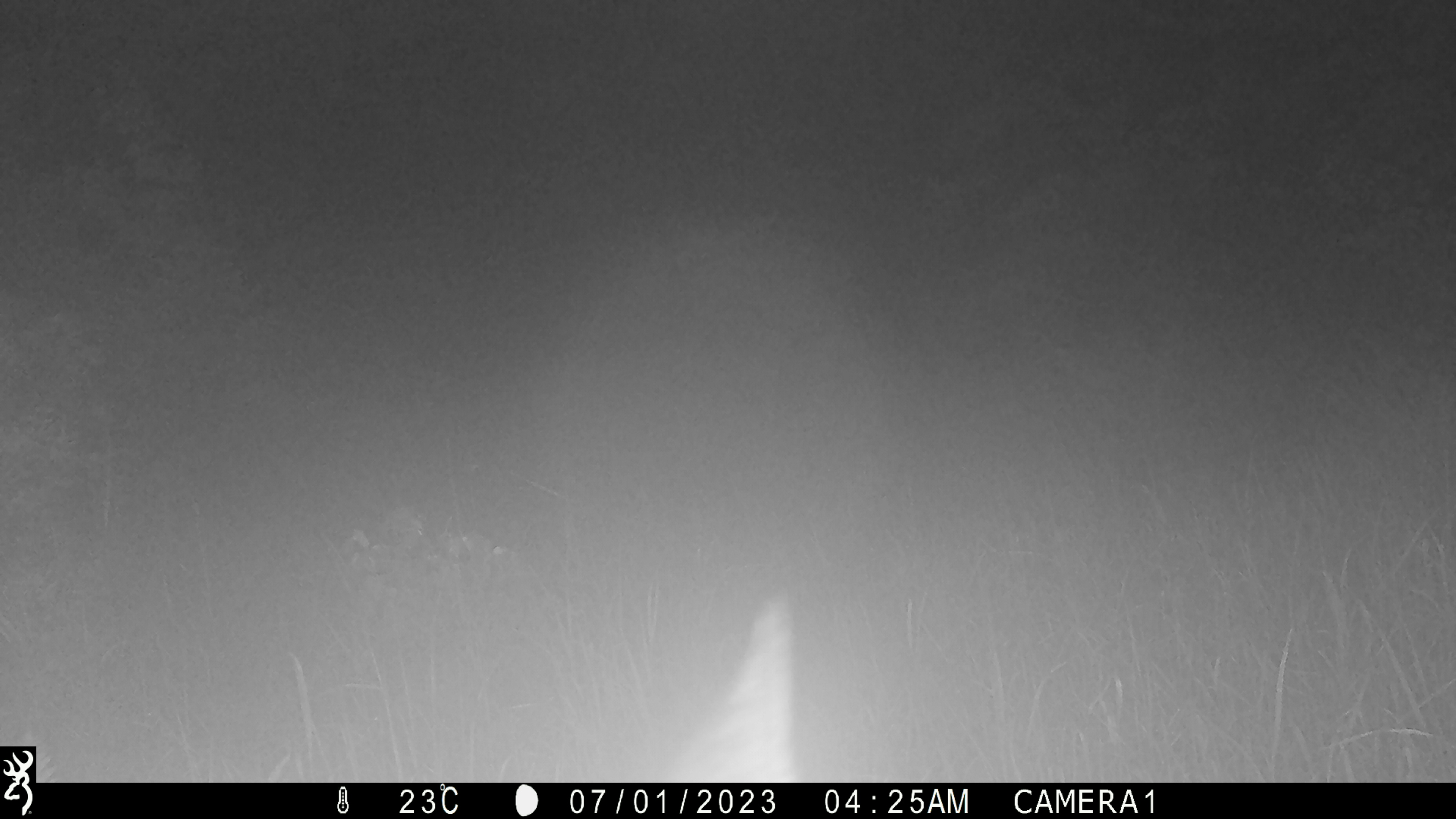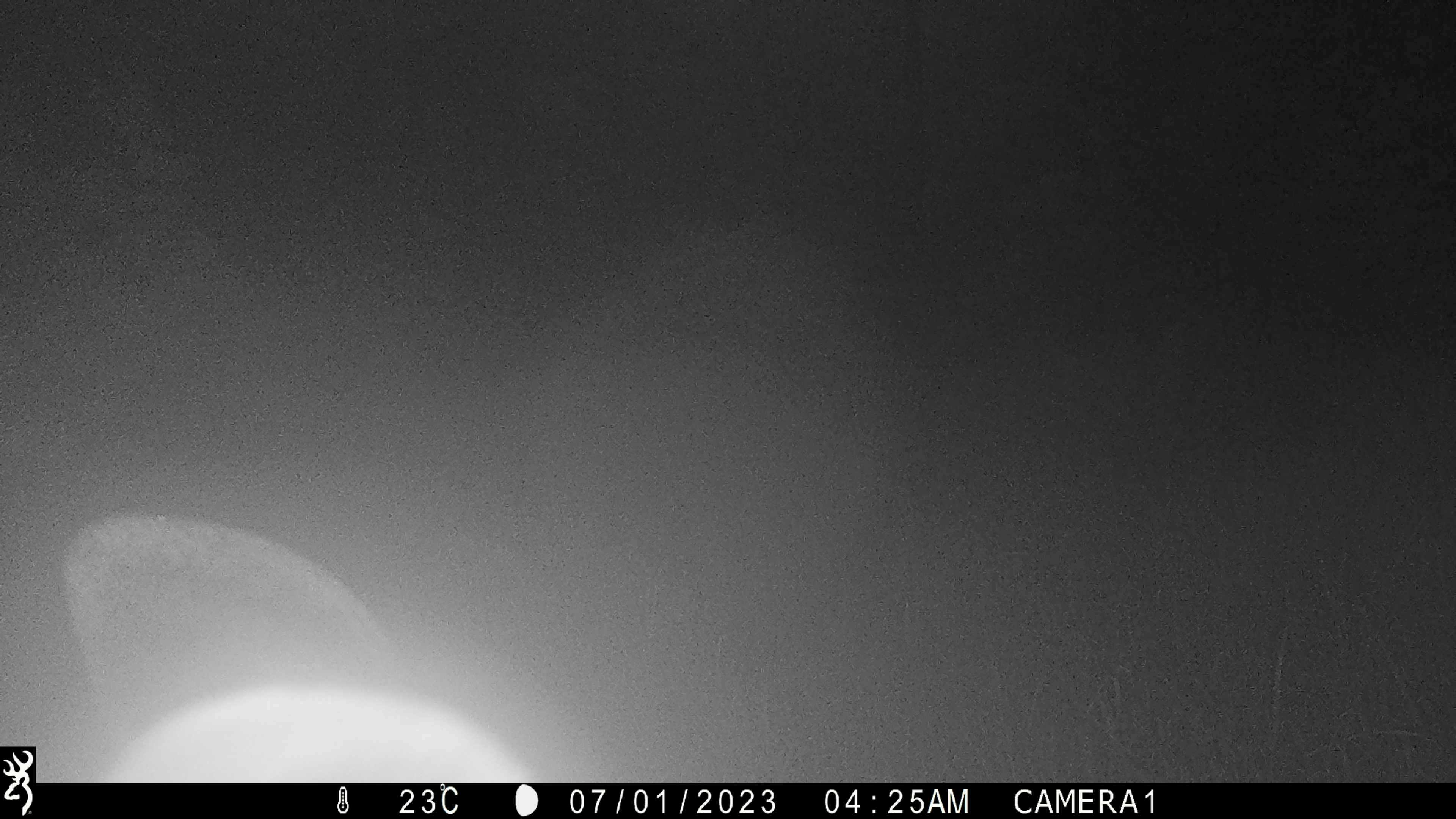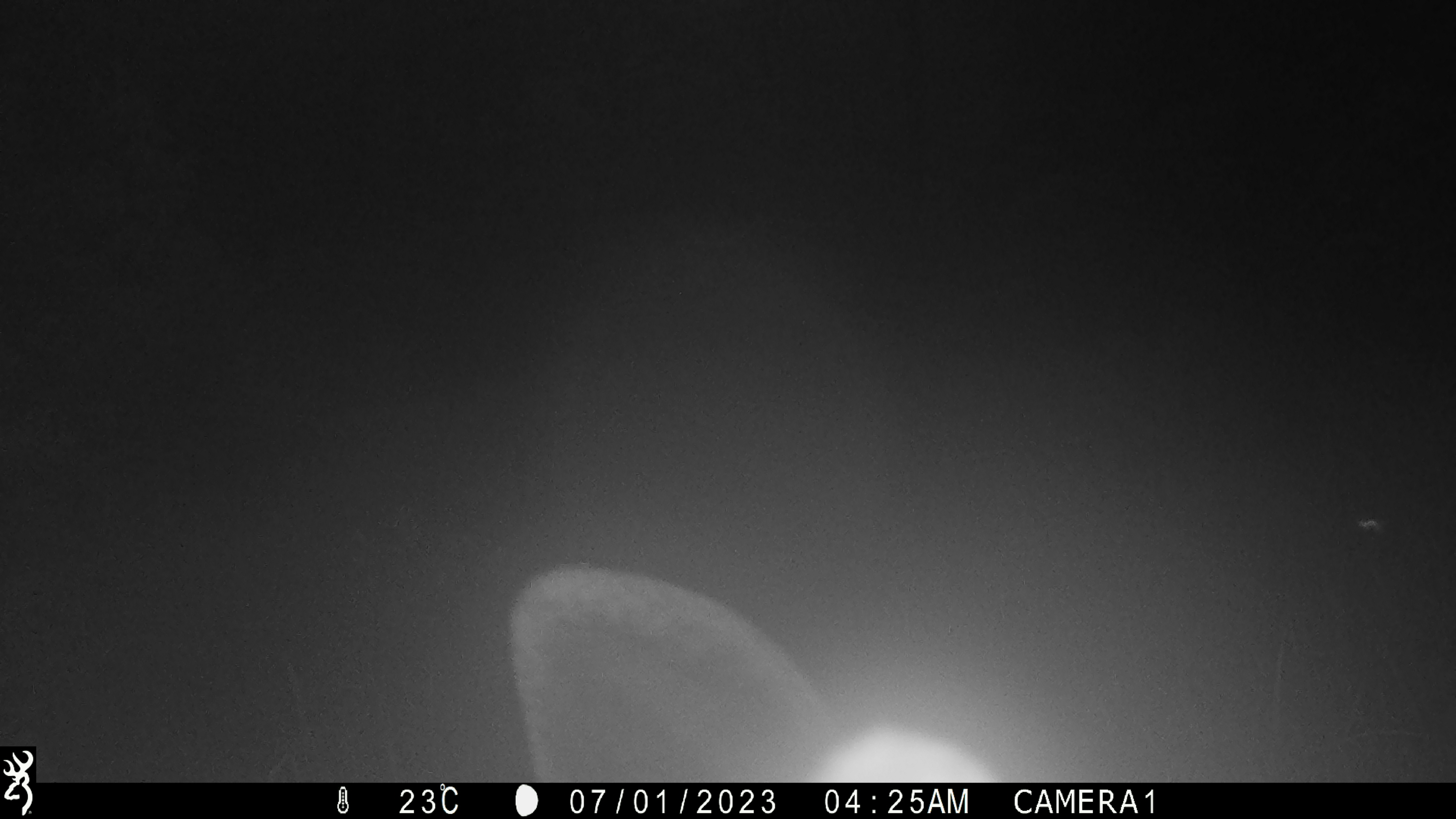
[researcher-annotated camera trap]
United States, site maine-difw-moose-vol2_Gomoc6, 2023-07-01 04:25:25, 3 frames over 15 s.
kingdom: Animalia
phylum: Chordata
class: Mammalia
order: Artiodactyla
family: Cervidae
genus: Alces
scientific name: Alces alces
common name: moose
Moose (Alces alces).